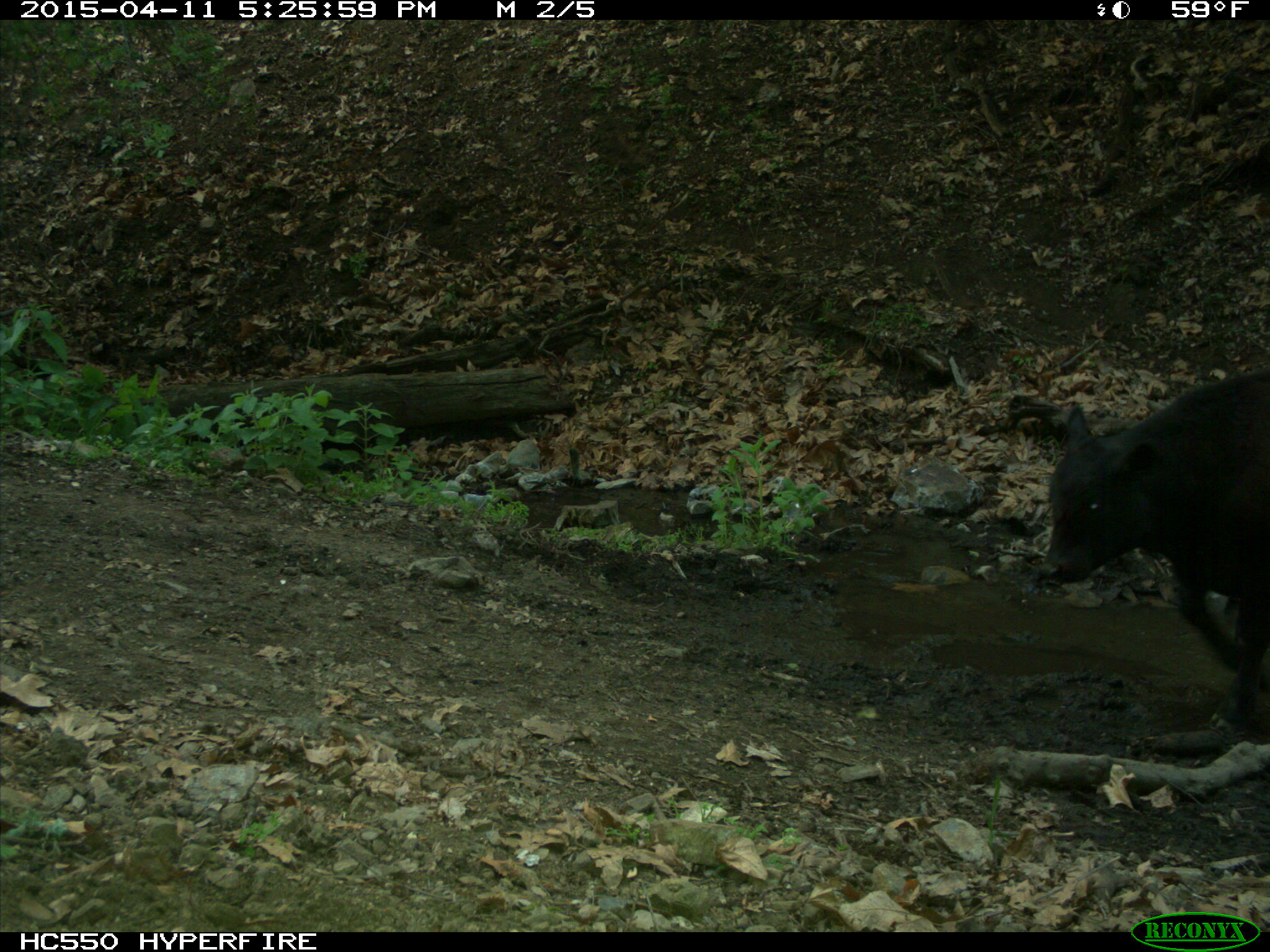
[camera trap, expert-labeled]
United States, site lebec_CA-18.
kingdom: Animalia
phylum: Chordata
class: Mammalia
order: Artiodactyla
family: Bovidae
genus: Bos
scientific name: Bos taurus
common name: domestic cow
Bos taurus (domestic cow).